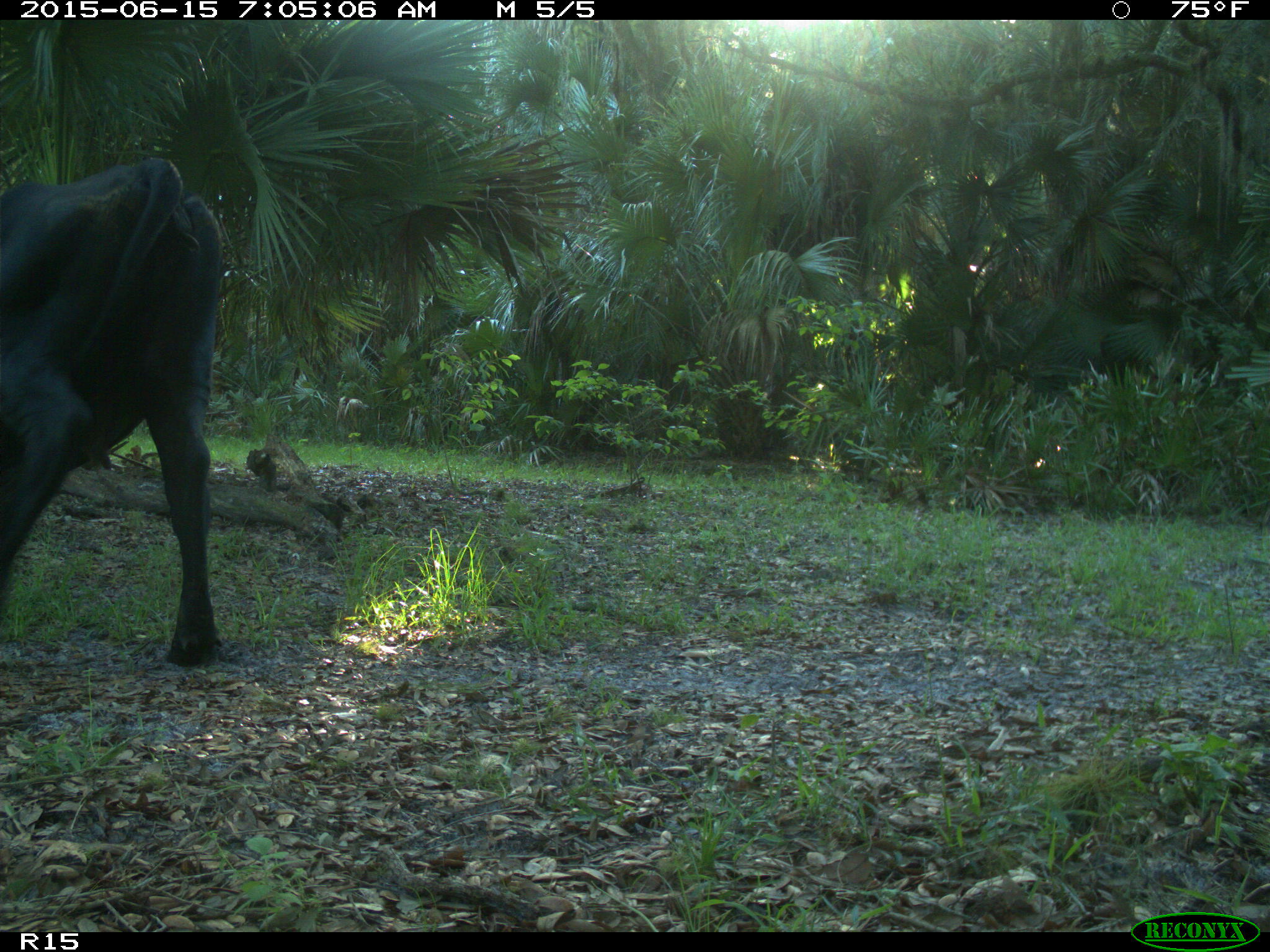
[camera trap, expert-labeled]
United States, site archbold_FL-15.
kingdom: Animalia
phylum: Chordata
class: Mammalia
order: Artiodactyla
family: Bovidae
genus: Bos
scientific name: Bos taurus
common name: domestic cow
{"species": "Bos taurus (domestic cow)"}